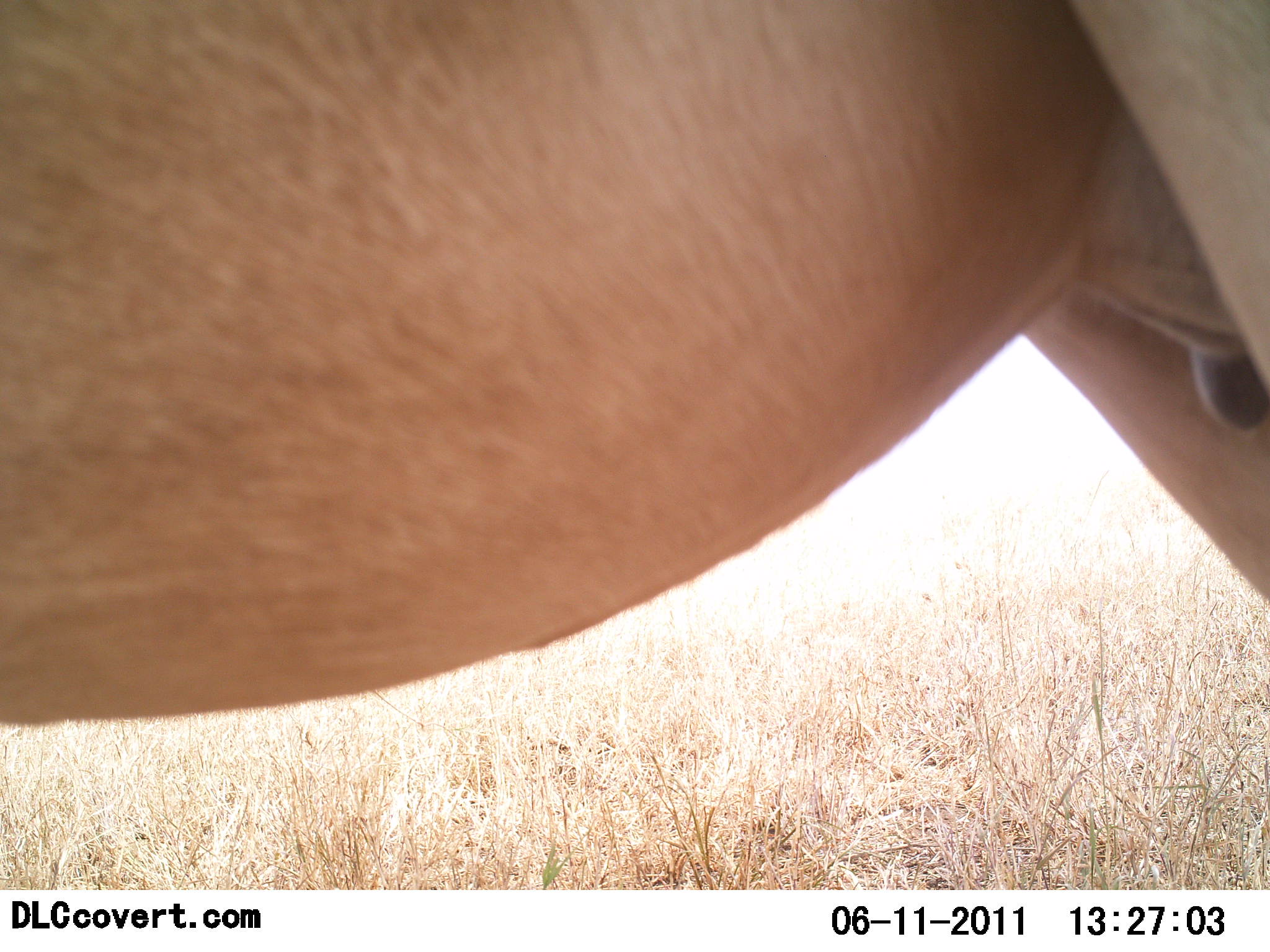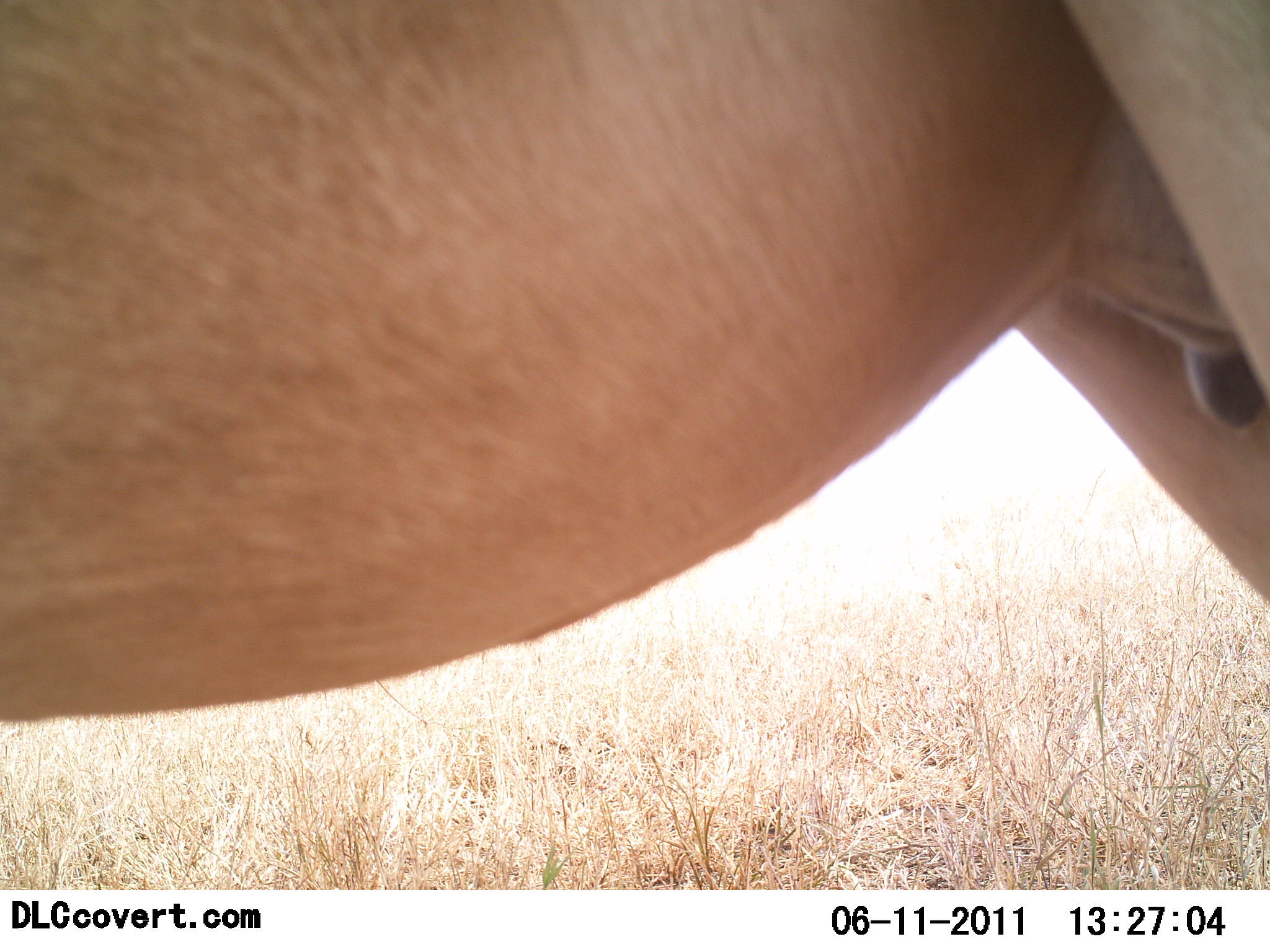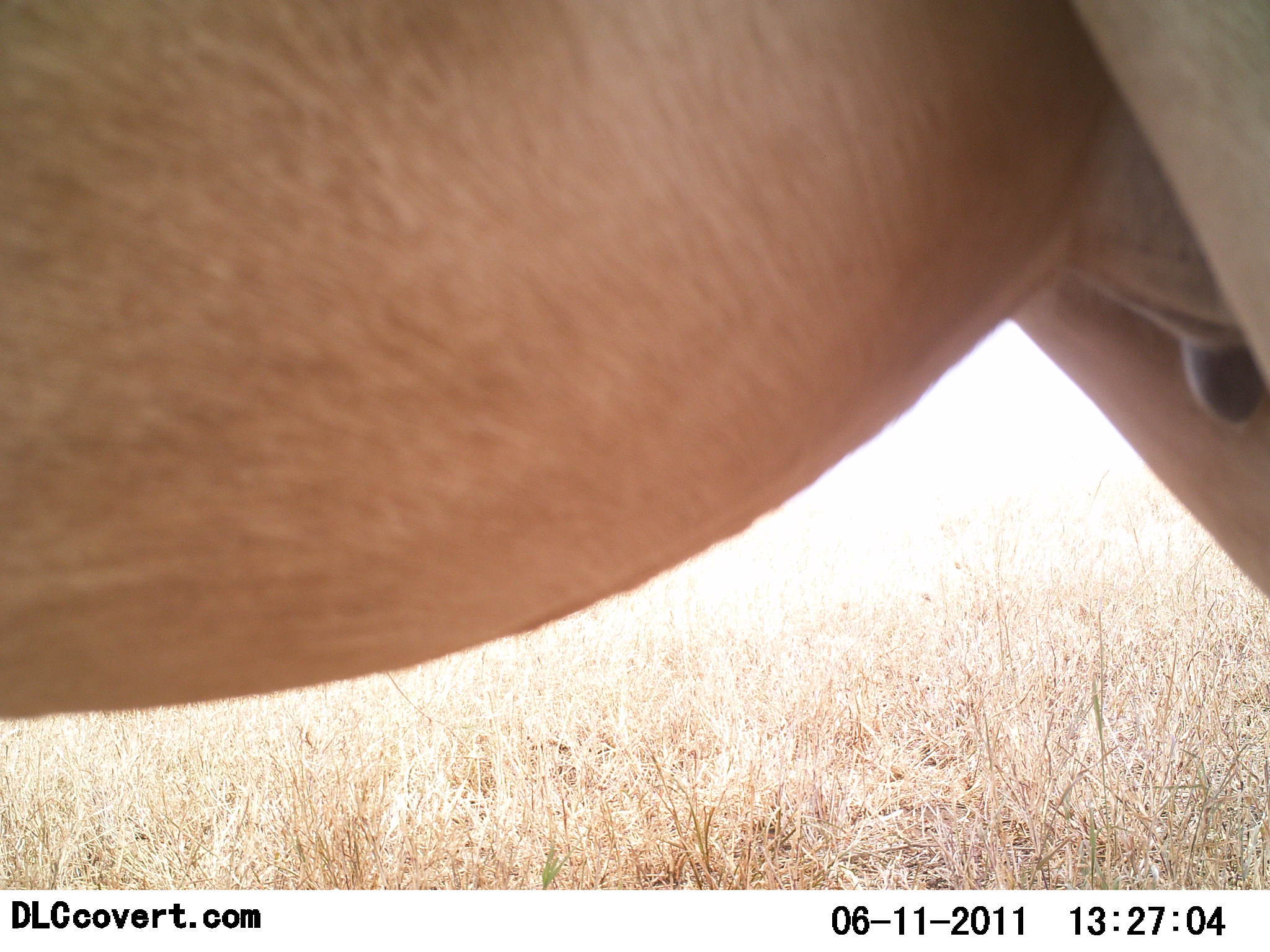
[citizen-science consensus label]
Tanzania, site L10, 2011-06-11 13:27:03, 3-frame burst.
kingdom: Animalia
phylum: Chordata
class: Mammalia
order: Artiodactyla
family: Bovidae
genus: Alcelaphus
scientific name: Alcelaphus buselaphus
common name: hartebeest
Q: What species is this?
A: Hartebeest (Alcelaphus buselaphus).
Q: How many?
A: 1.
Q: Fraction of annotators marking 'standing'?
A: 83%.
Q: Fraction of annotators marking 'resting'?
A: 0%.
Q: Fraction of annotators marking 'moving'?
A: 0%.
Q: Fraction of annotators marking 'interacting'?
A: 17%.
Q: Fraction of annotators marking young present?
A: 0%.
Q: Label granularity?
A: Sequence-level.